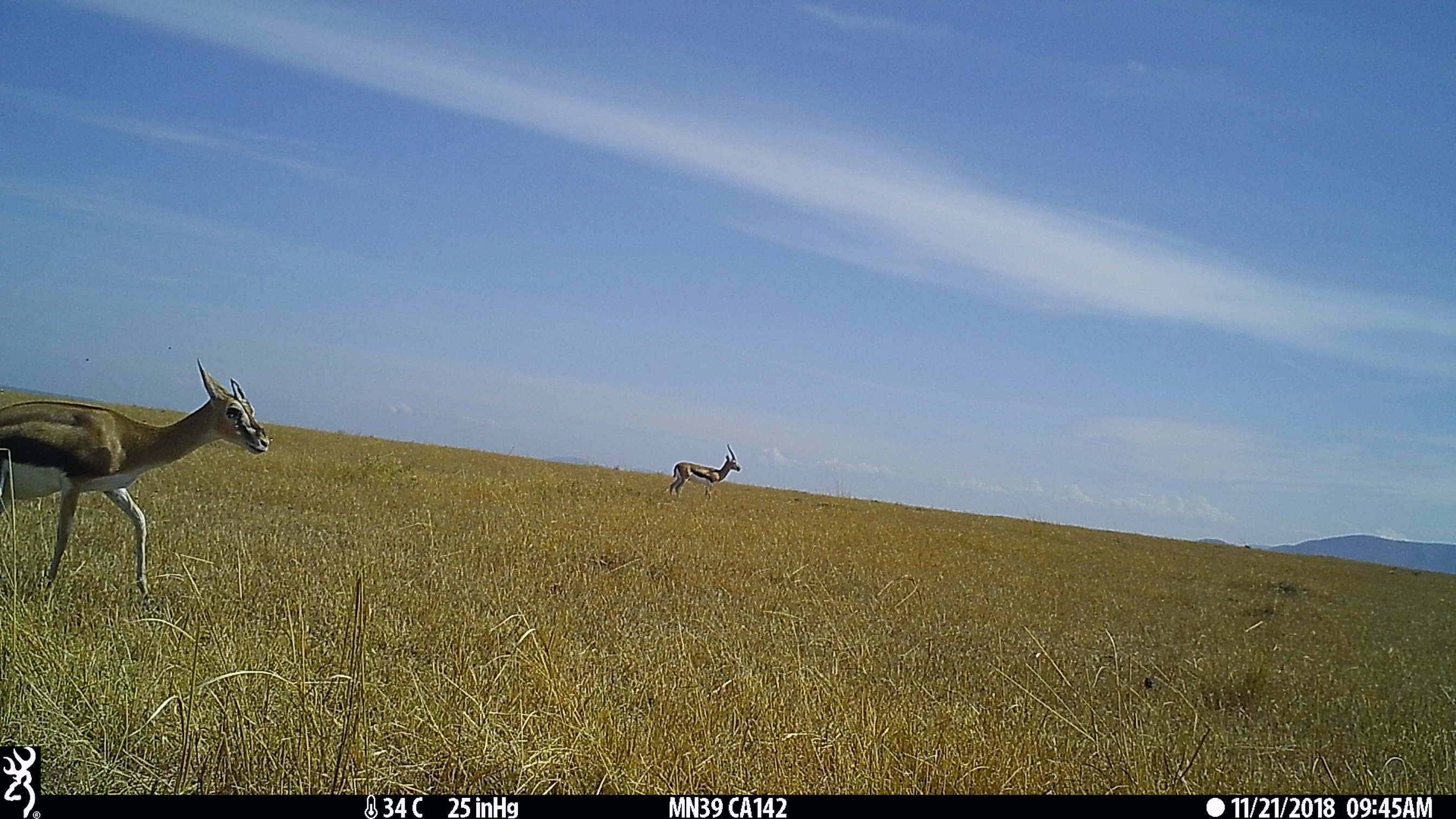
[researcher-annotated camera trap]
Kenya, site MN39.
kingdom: Animalia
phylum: Chordata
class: Mammalia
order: Artiodactyla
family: Bovidae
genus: Eudorcas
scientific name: Eudorcas thomsonii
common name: thomon's gazelle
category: gazelle thomsons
Gazelle thomsons (thomon's gazelle) (Eudorcas thomsonii).